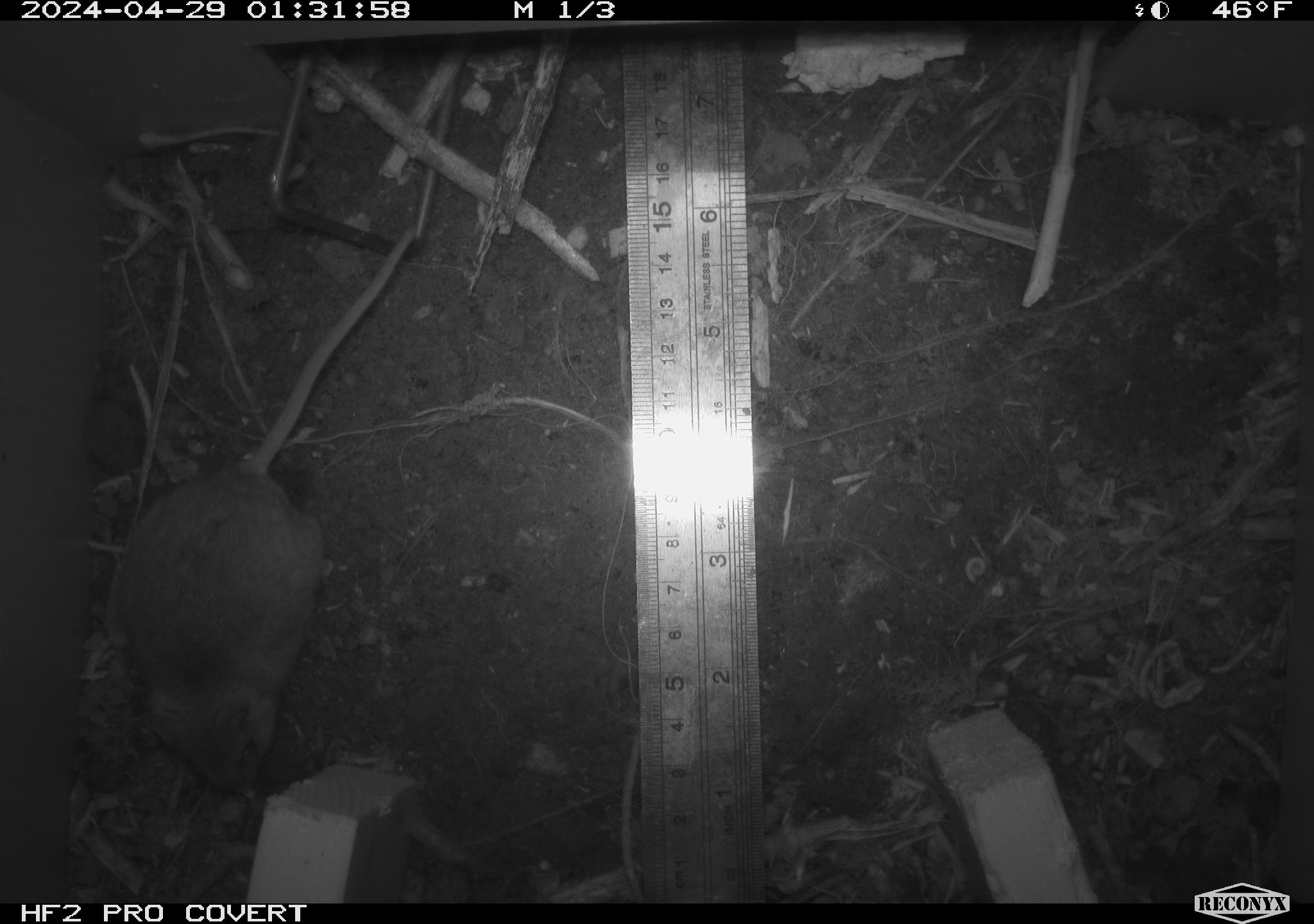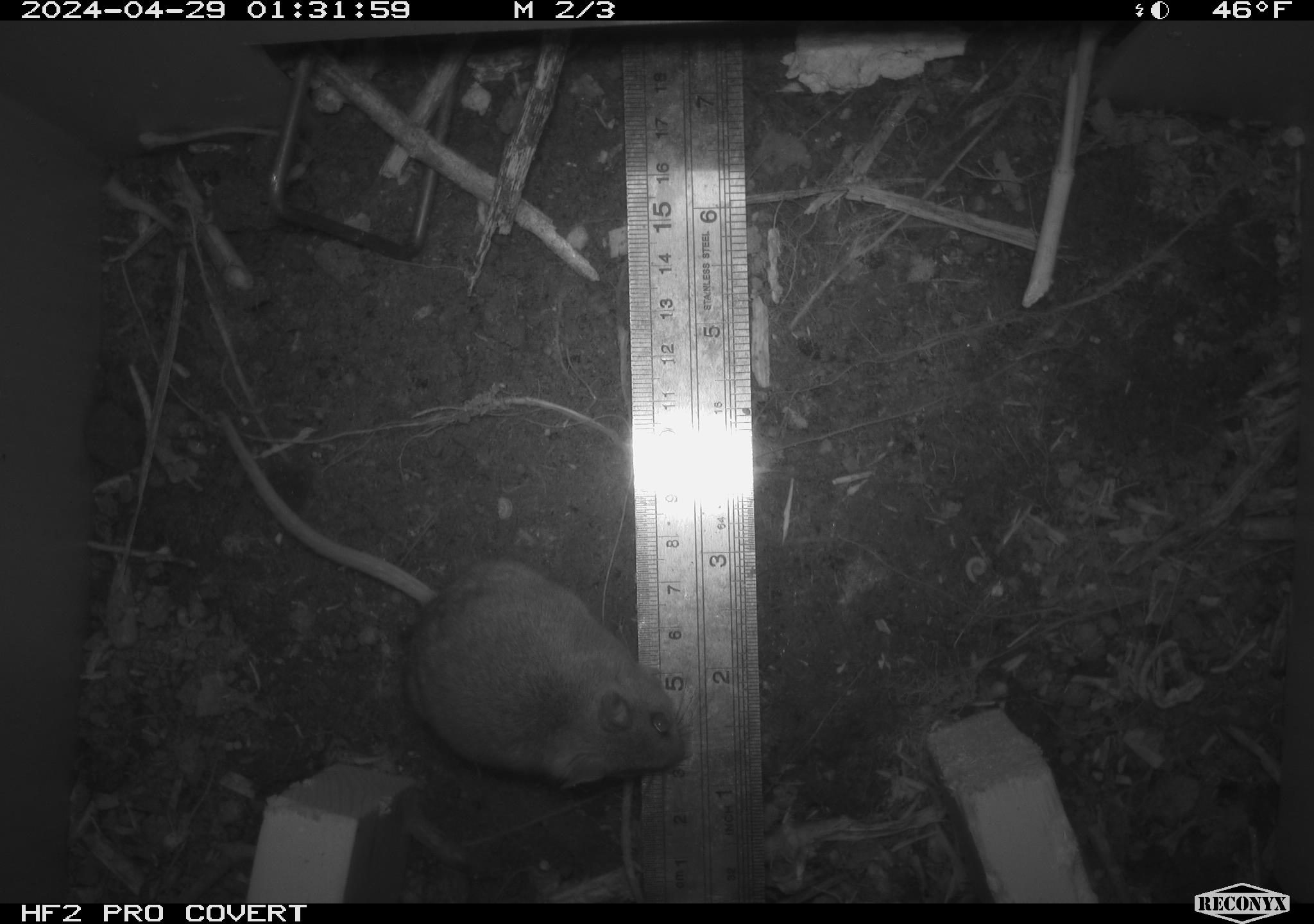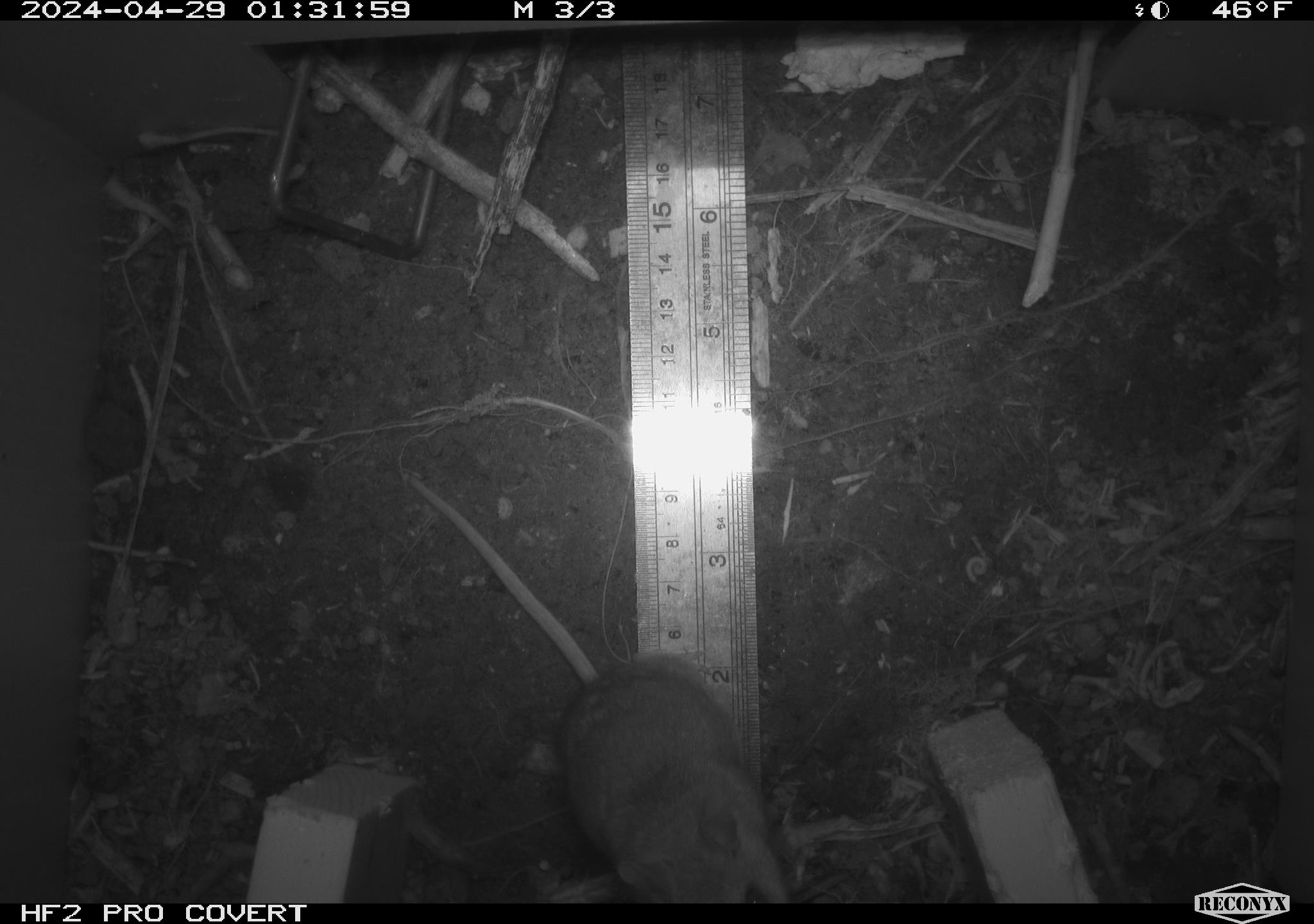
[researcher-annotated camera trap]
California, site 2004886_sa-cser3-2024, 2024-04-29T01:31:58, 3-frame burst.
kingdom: Animalia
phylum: Chordata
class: Mammalia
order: Rodentia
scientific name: Rodentia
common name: rodent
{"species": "rodent (Rodentia)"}